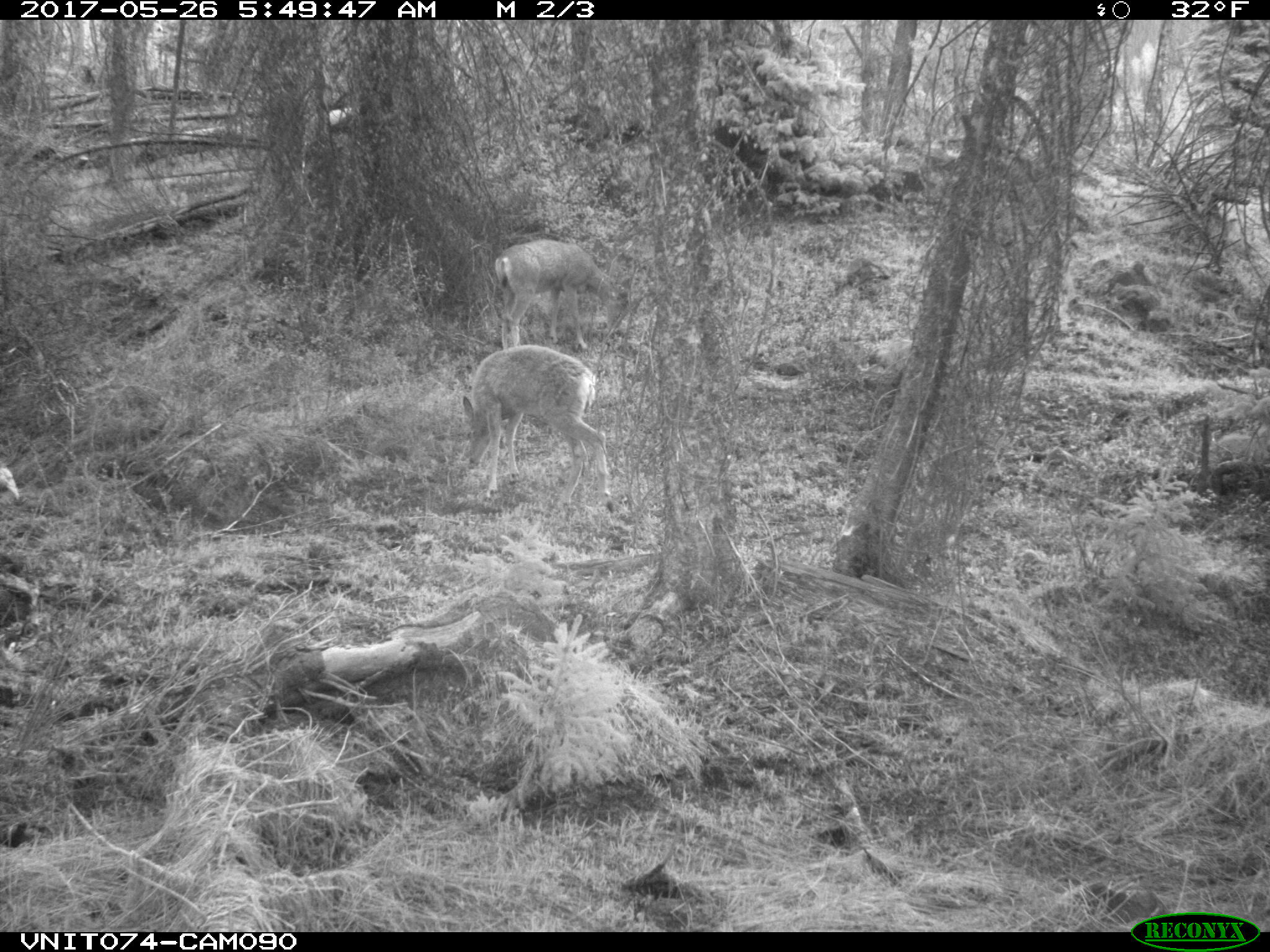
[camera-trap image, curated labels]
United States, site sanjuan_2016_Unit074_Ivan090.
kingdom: Animalia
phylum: Chordata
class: Mammalia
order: Artiodactyla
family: Cervidae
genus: Odocoileus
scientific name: Odocoileus hemionus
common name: mule deer